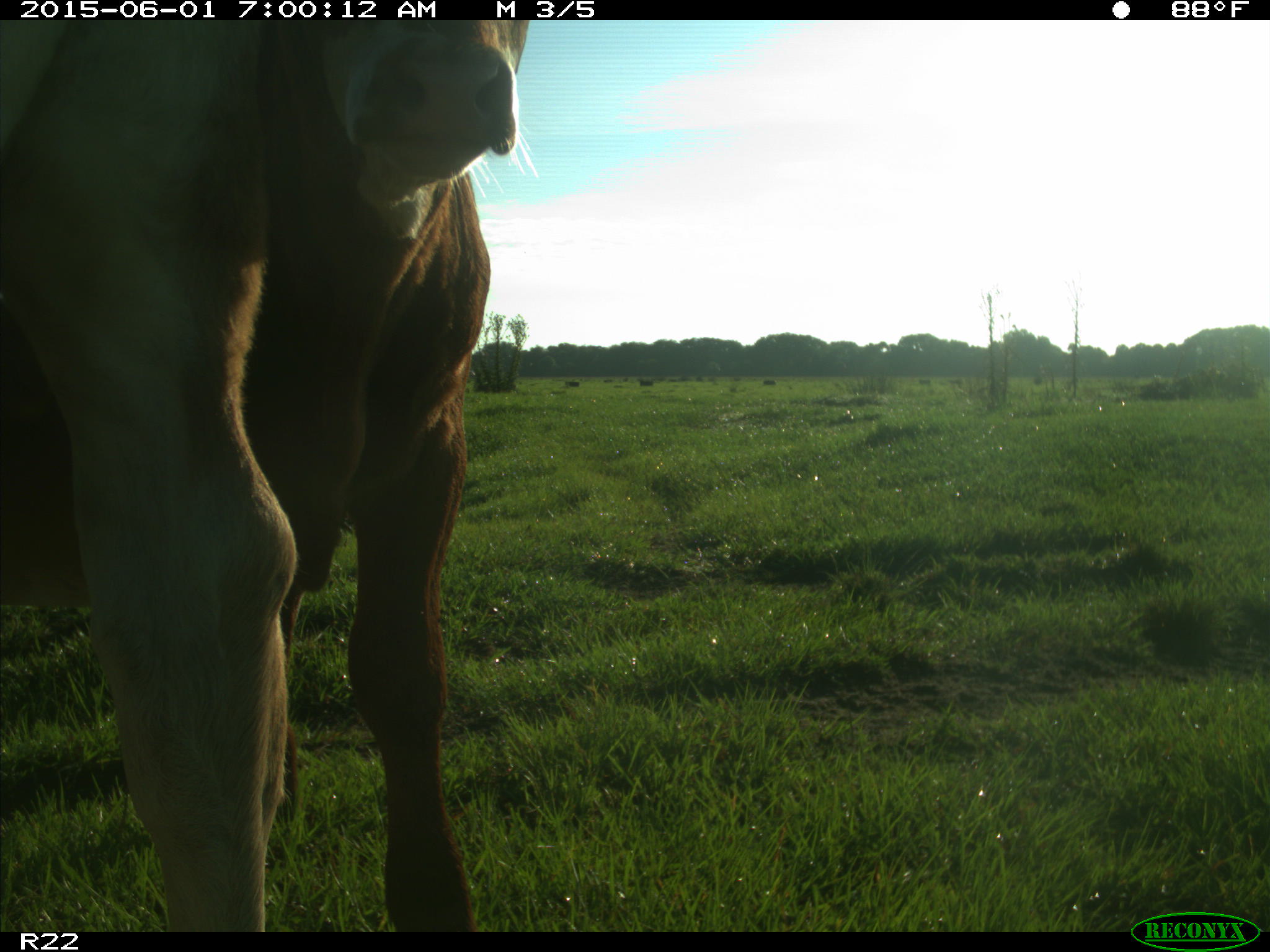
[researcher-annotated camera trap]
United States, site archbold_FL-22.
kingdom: Animalia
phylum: Chordata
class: Mammalia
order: Artiodactyla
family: Bovidae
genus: Bos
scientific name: Bos taurus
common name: domestic cow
Bos taurus (domestic cow).